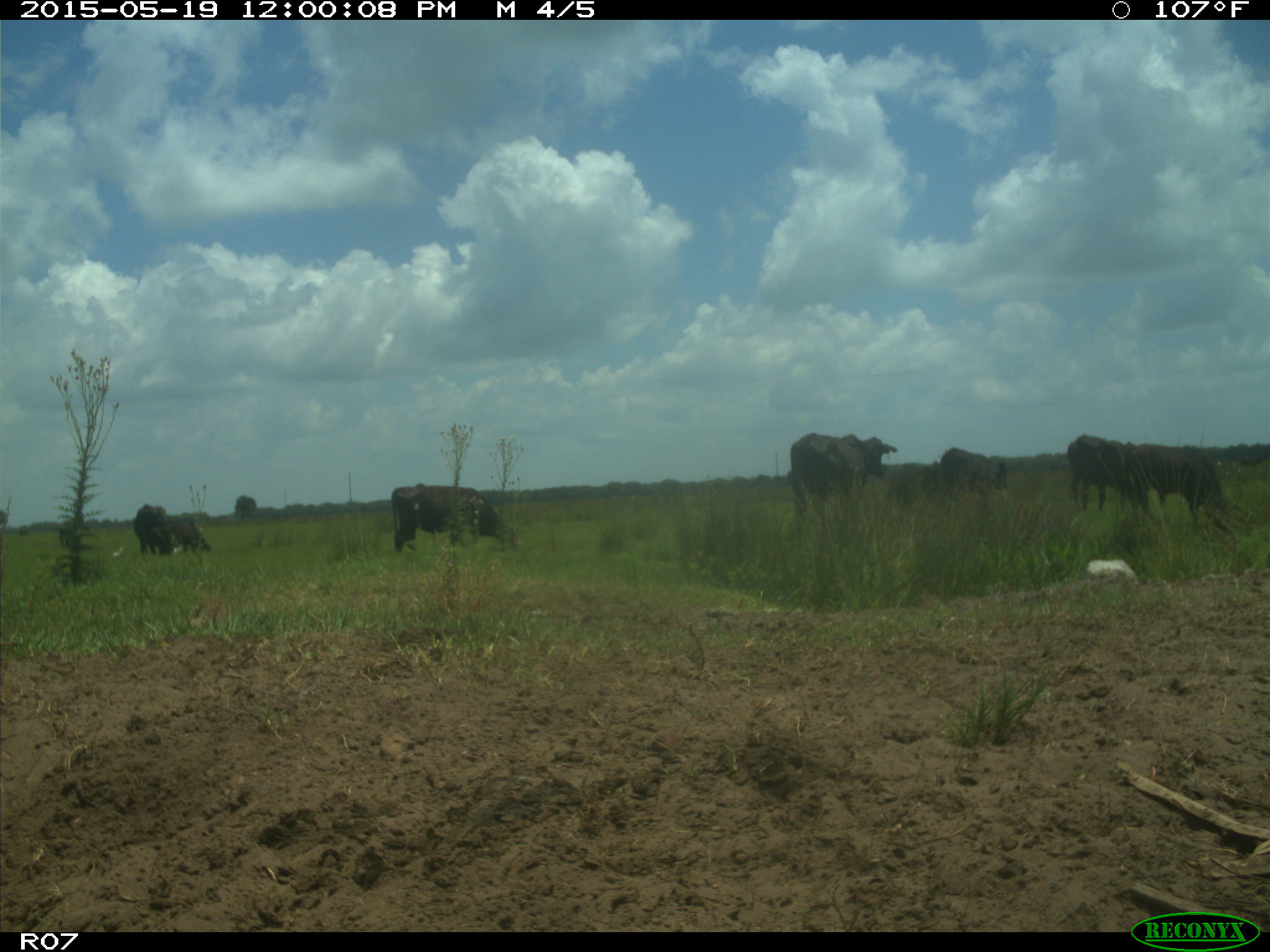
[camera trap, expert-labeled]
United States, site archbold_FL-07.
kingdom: Animalia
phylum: Chordata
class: Mammalia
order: Artiodactyla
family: Bovidae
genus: Bos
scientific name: Bos taurus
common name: domestic cow